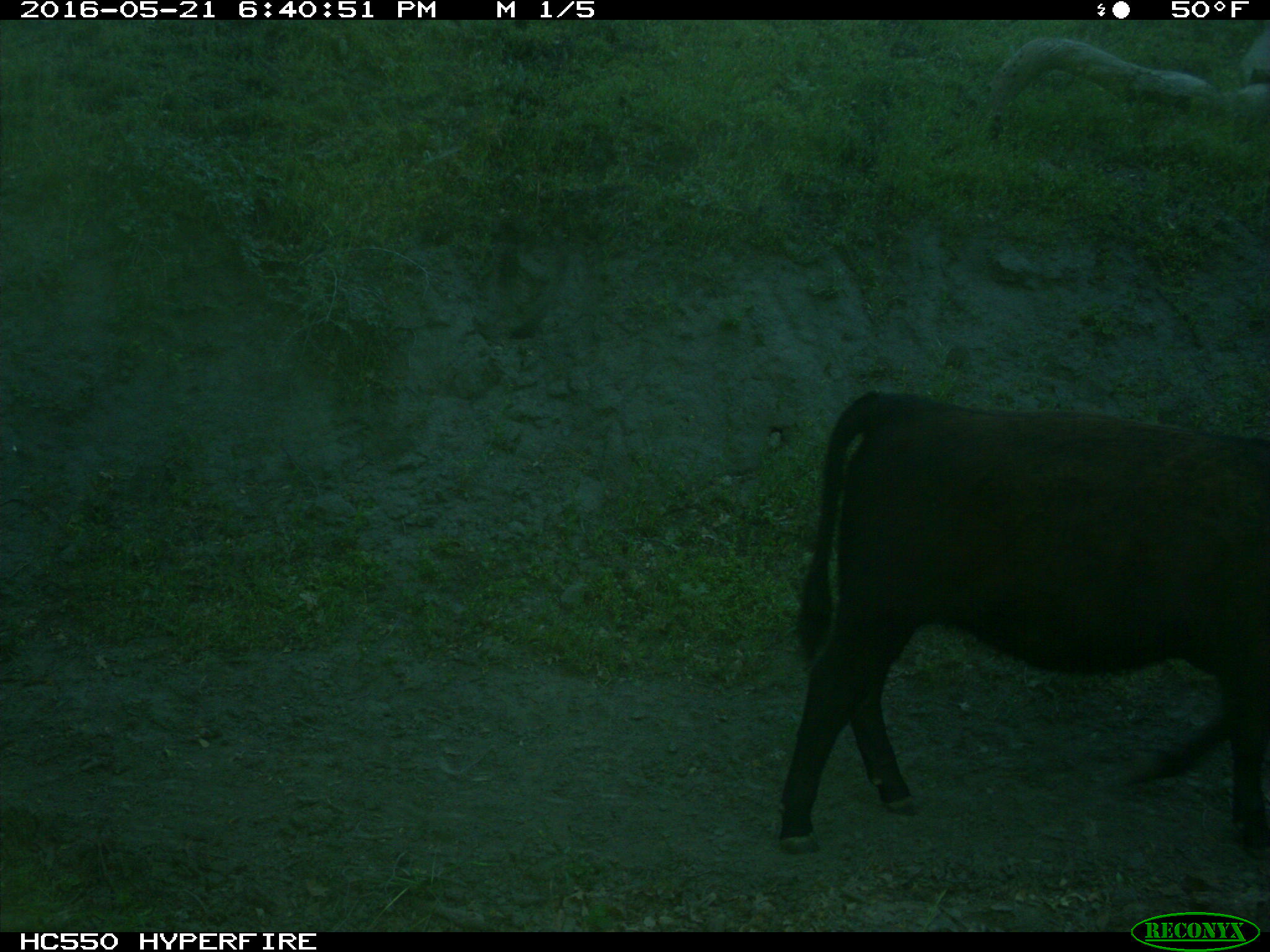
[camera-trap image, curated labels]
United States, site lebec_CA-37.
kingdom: Animalia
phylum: Chordata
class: Mammalia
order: Artiodactyla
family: Bovidae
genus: Bos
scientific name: Bos taurus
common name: domestic cow